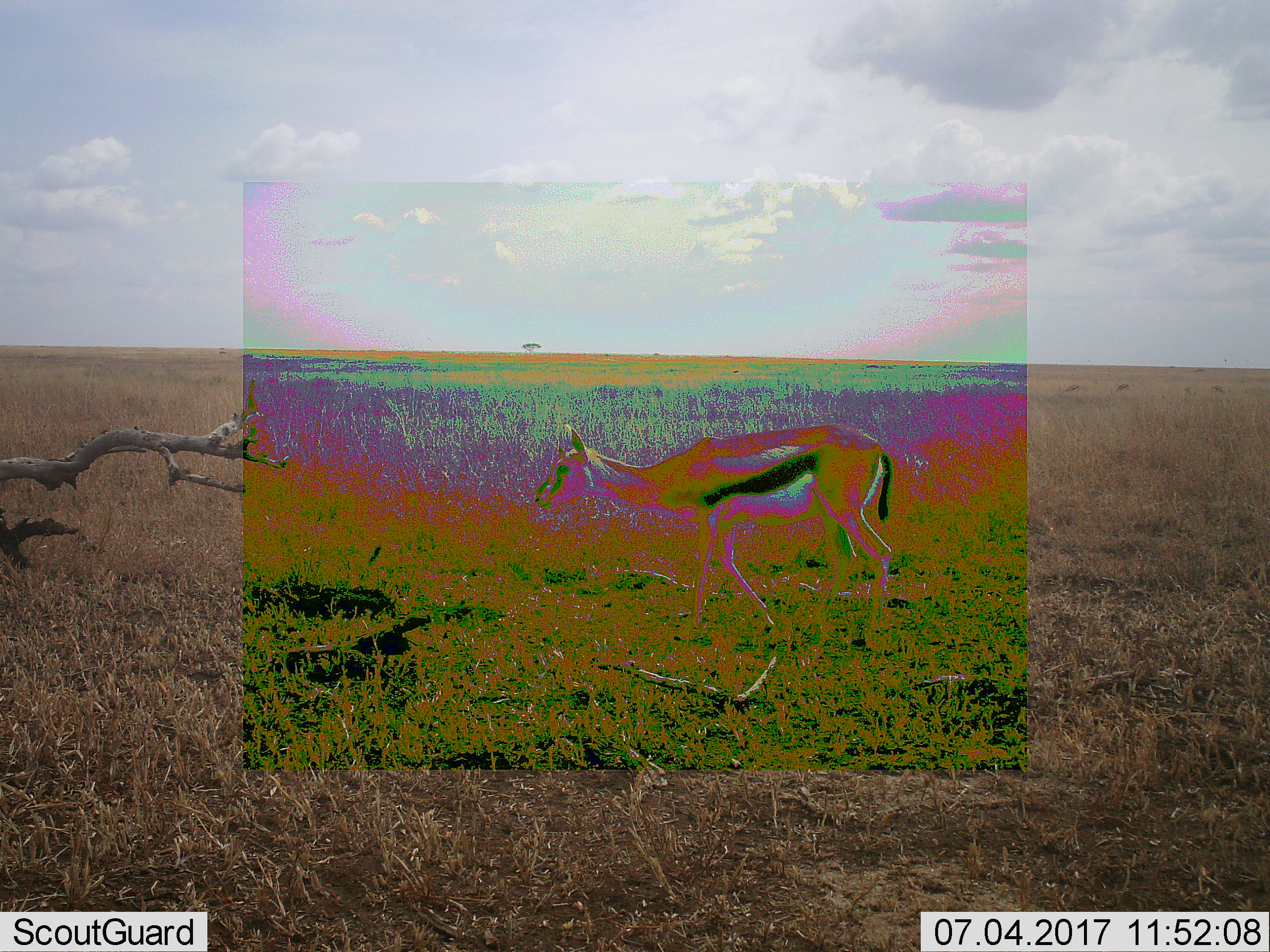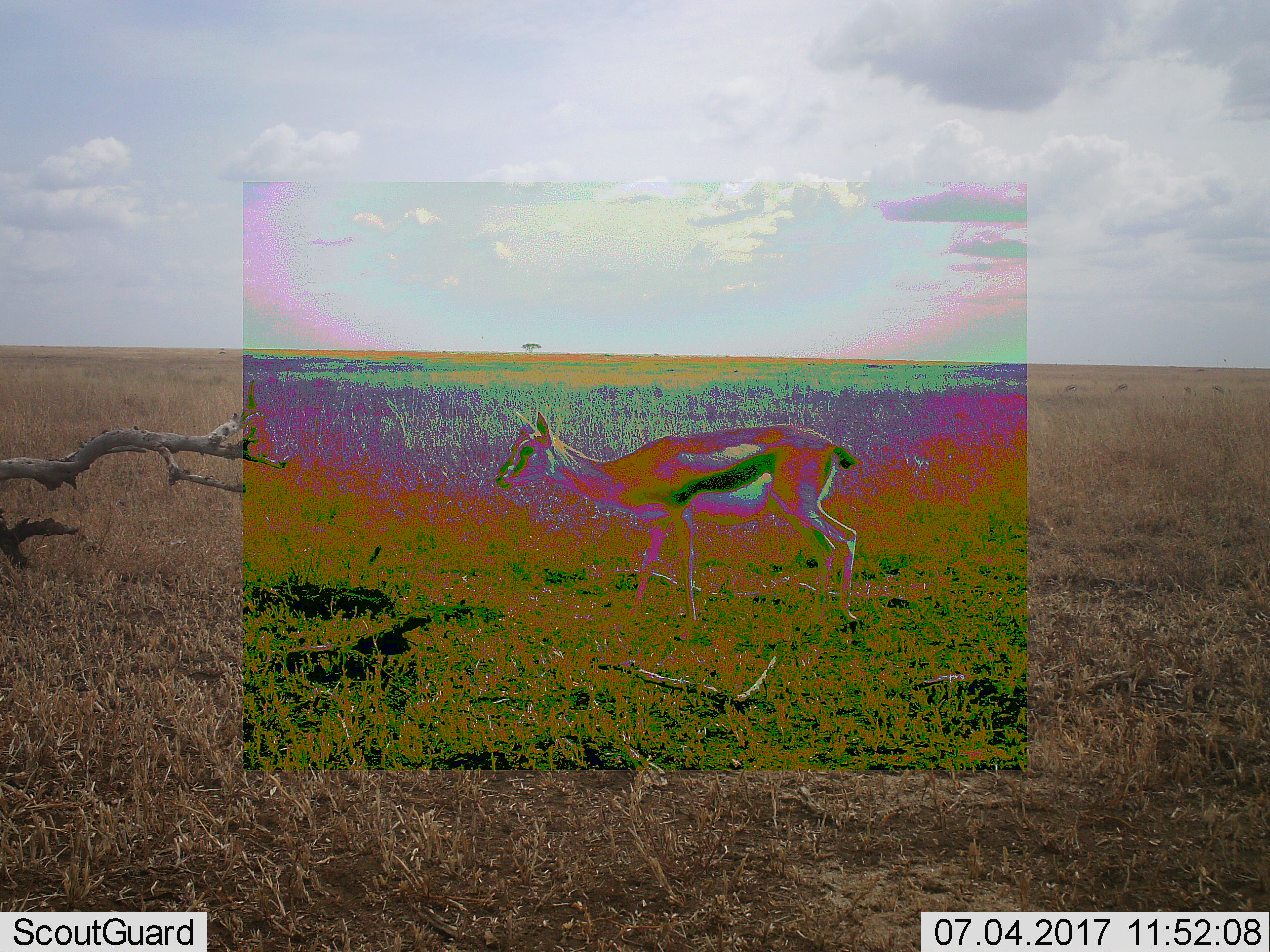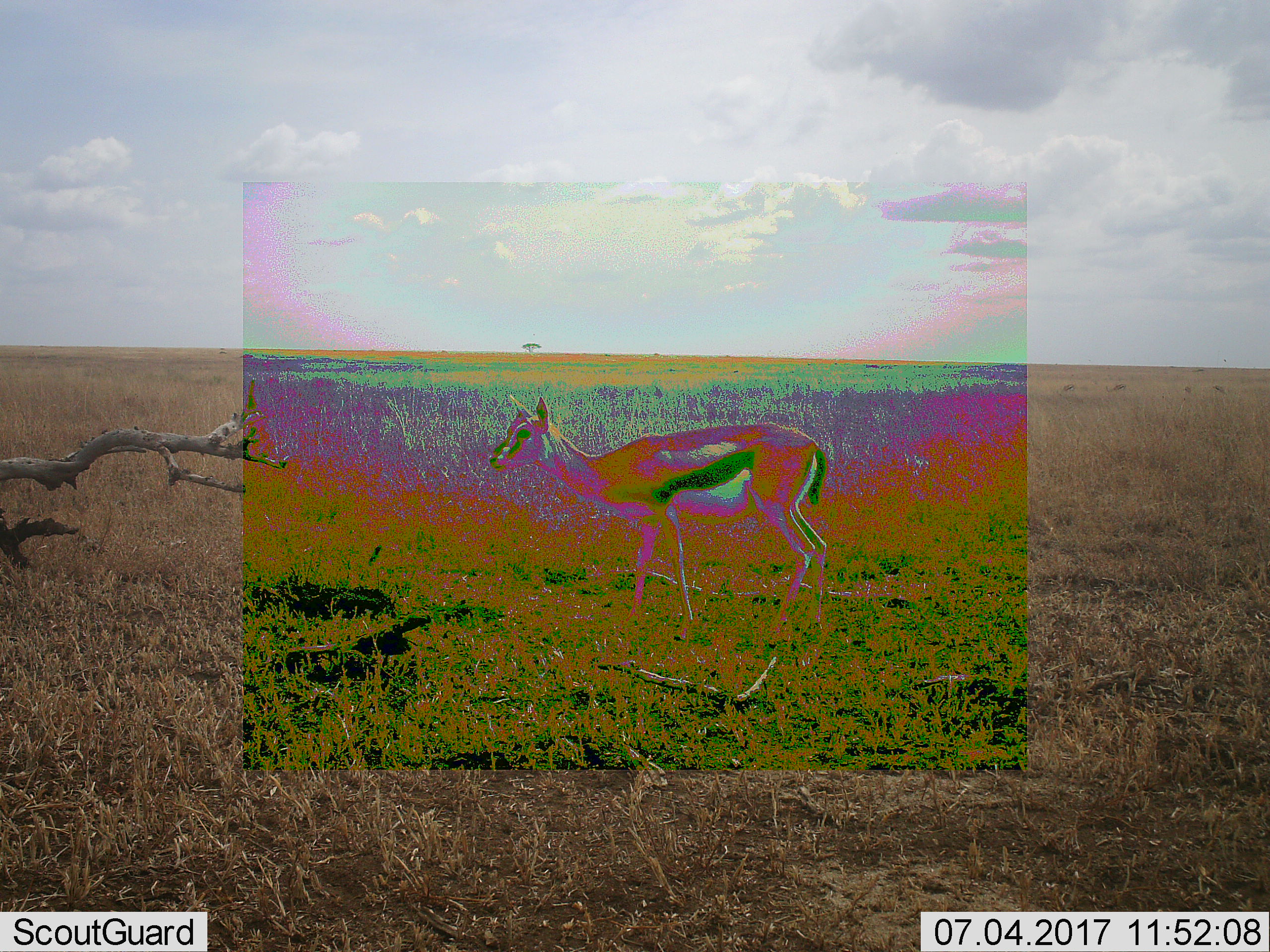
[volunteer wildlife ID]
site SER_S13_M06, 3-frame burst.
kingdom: Animalia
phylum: Chordata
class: Mammalia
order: Artiodactyla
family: Bovidae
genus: Eudorcas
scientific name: Eudorcas thomsonii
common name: thomson's gazelle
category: gazellethomsons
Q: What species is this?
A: Gazellethomsons (thomson's gazelle) (Eudorcas thomsonii).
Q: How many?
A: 1.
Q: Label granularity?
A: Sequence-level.